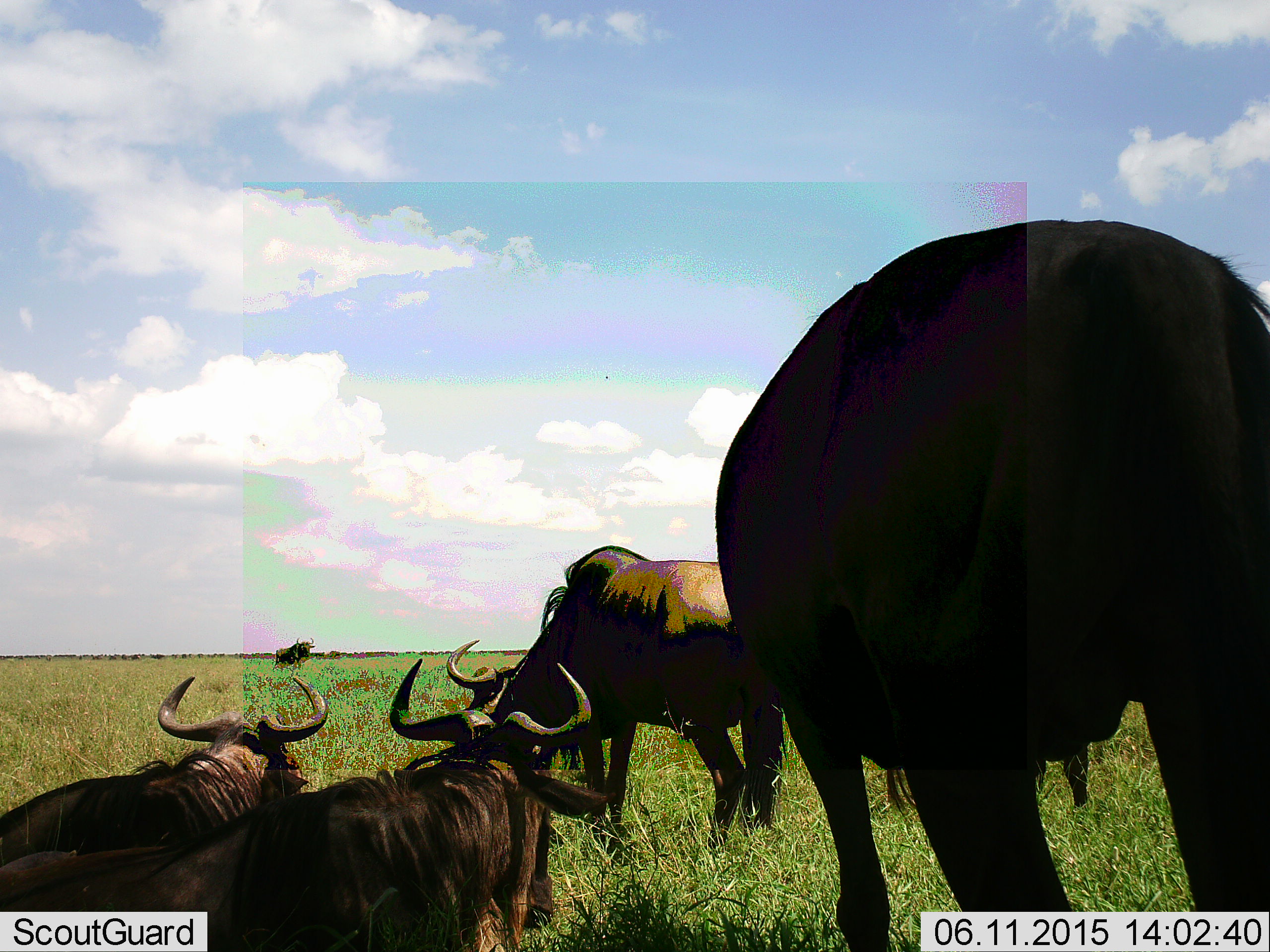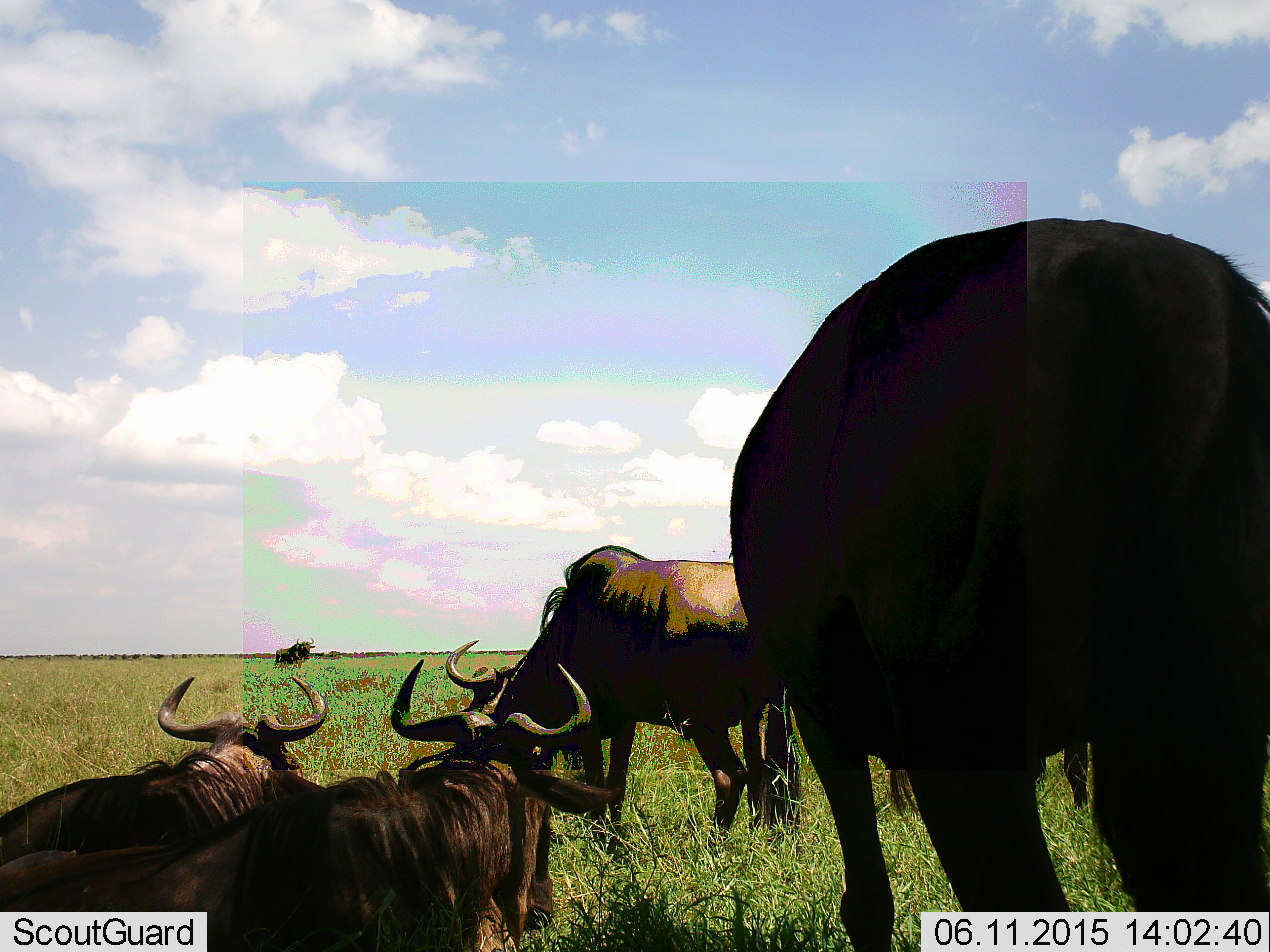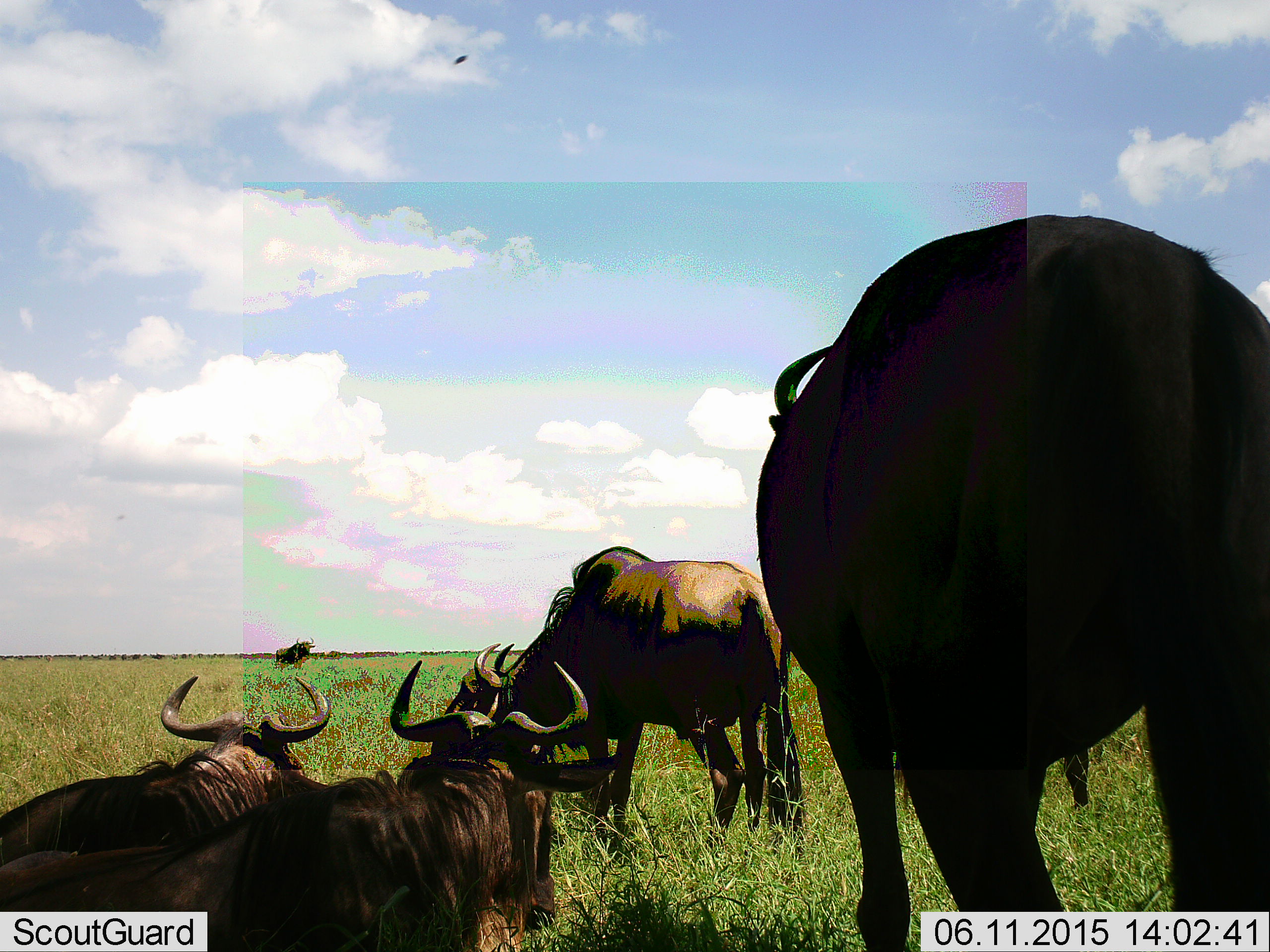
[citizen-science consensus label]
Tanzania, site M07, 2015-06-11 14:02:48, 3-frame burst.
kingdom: Animalia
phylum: Chordata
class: Mammalia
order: Artiodactyla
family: Bovidae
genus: Connochaetes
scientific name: Connochaetes taurinus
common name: blue wildebeest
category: wildebeest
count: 6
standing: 70%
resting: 90%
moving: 20%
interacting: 0%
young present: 0%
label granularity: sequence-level